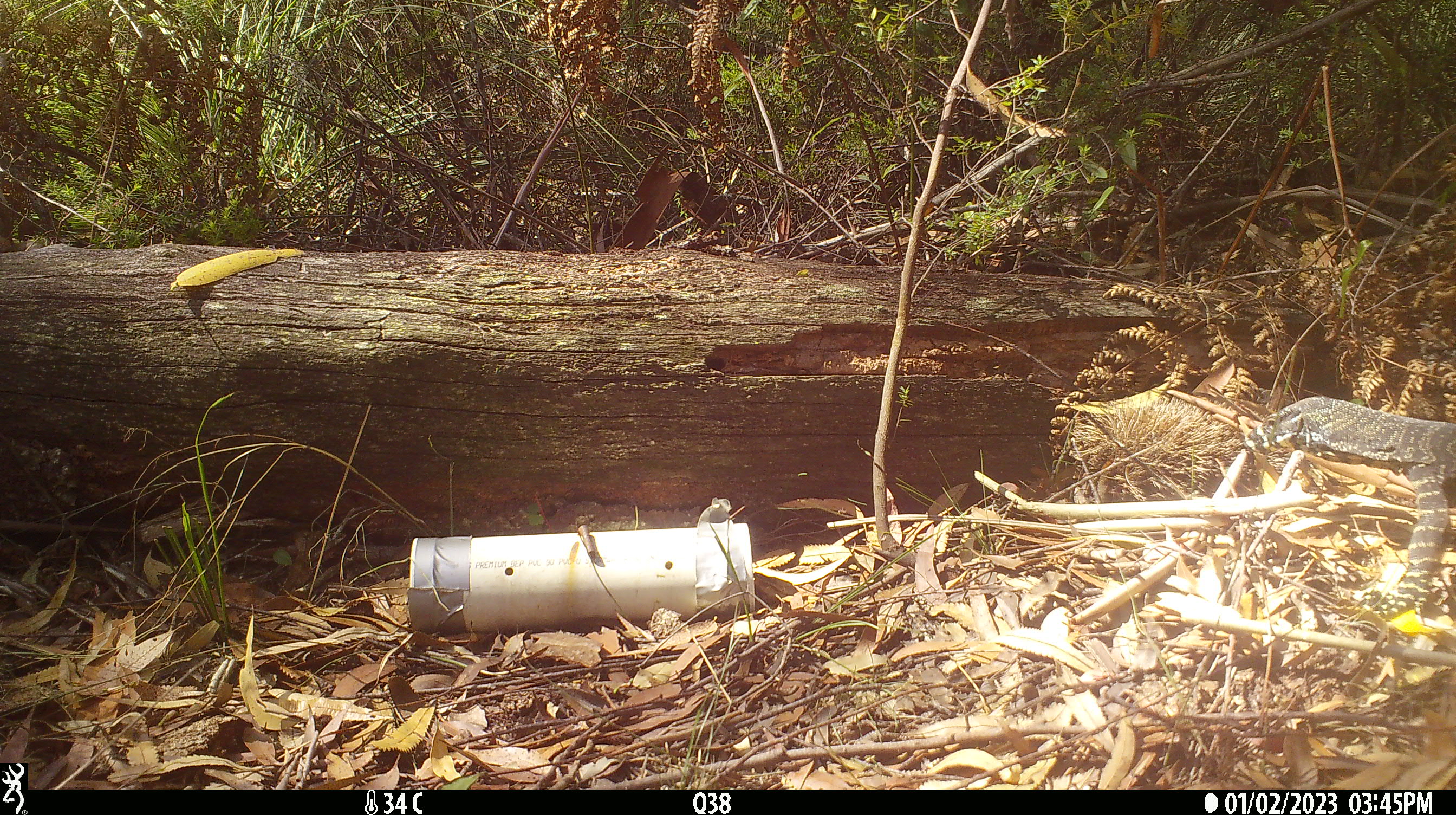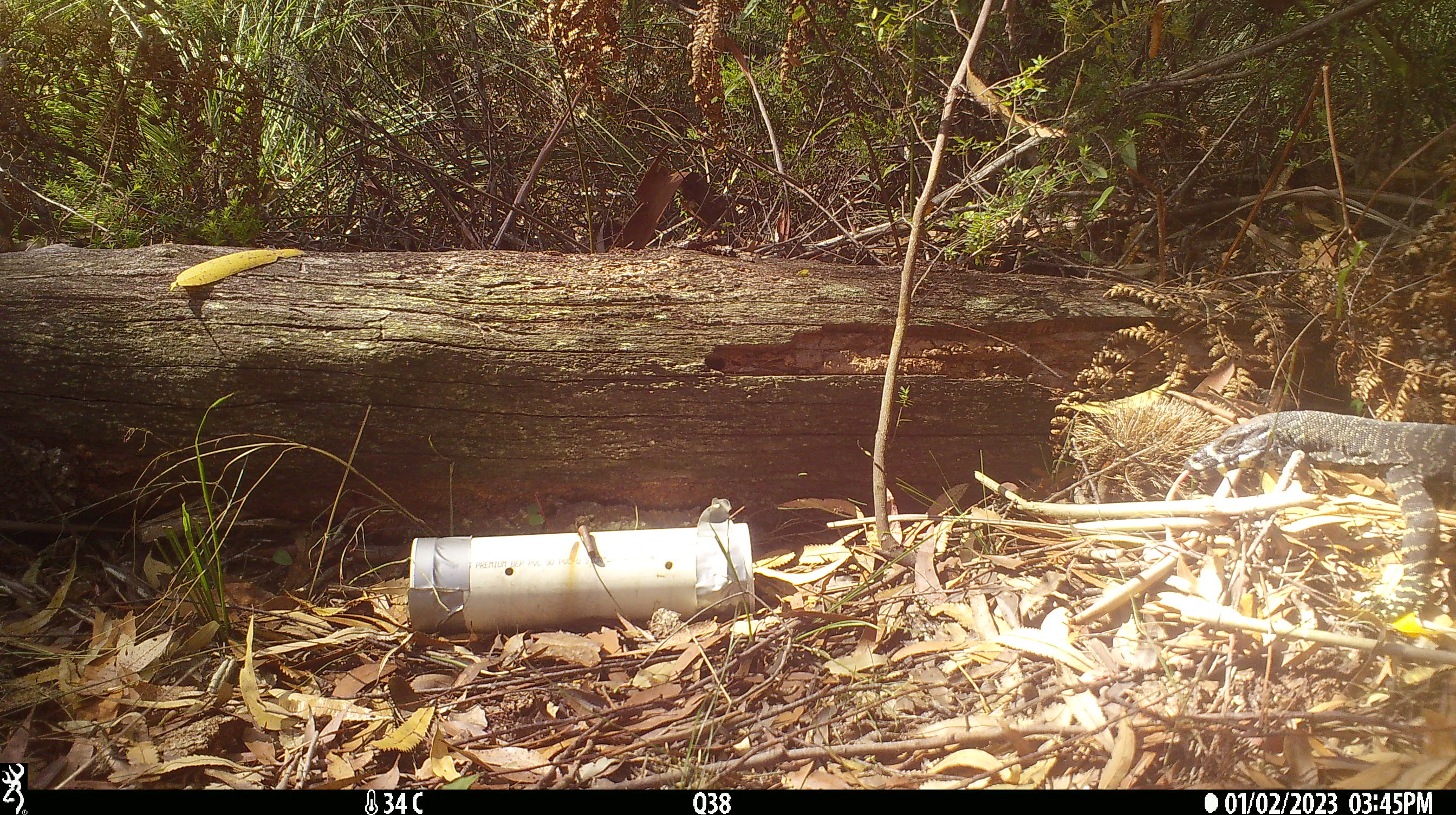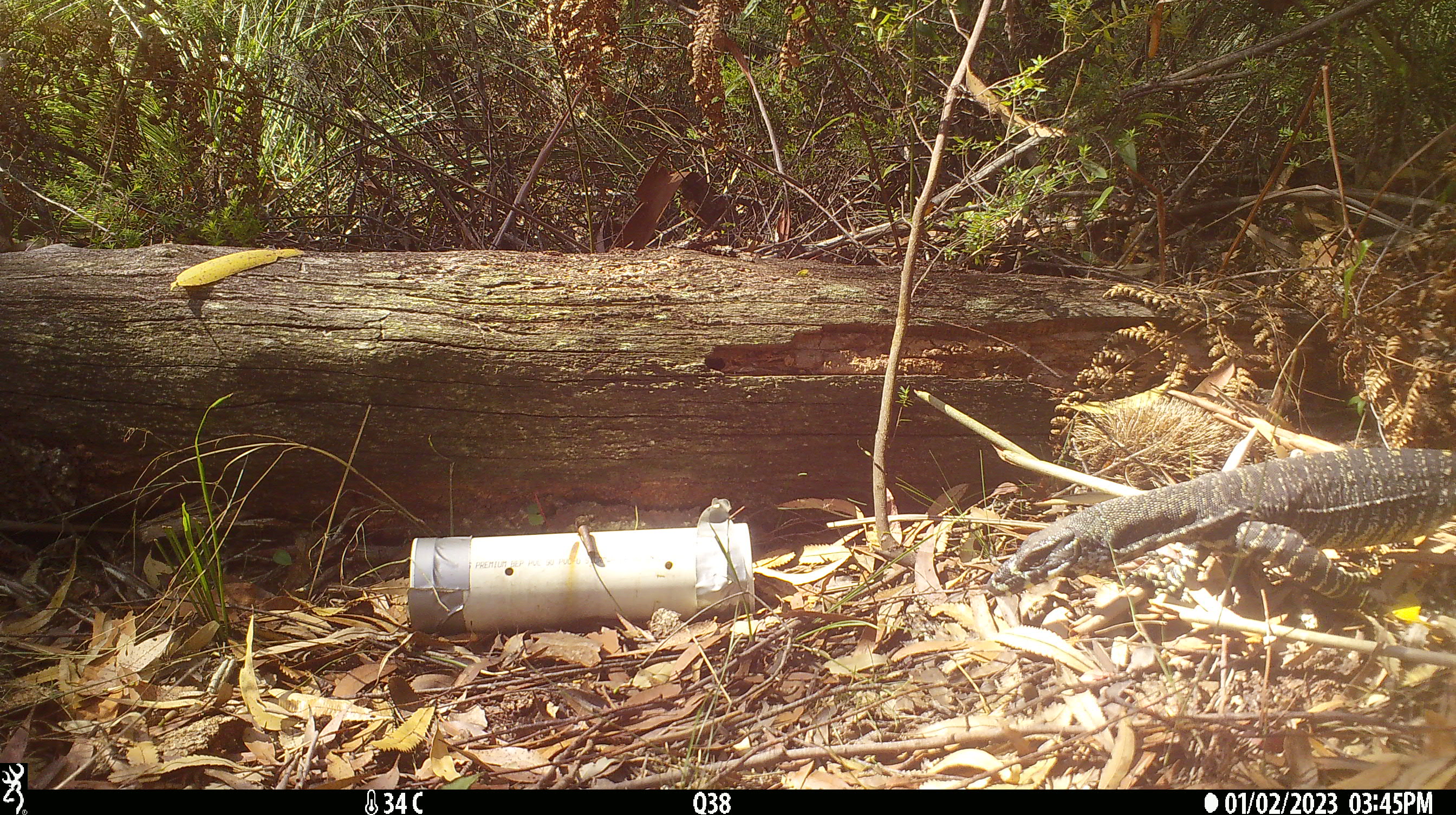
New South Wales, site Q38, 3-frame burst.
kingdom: Animalia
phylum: Chordata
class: Reptilia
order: Squamata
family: Varanidae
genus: Varanus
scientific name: Varanus varius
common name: lace monitor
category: goanna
Goanna (lace monitor) (Varanus varius).